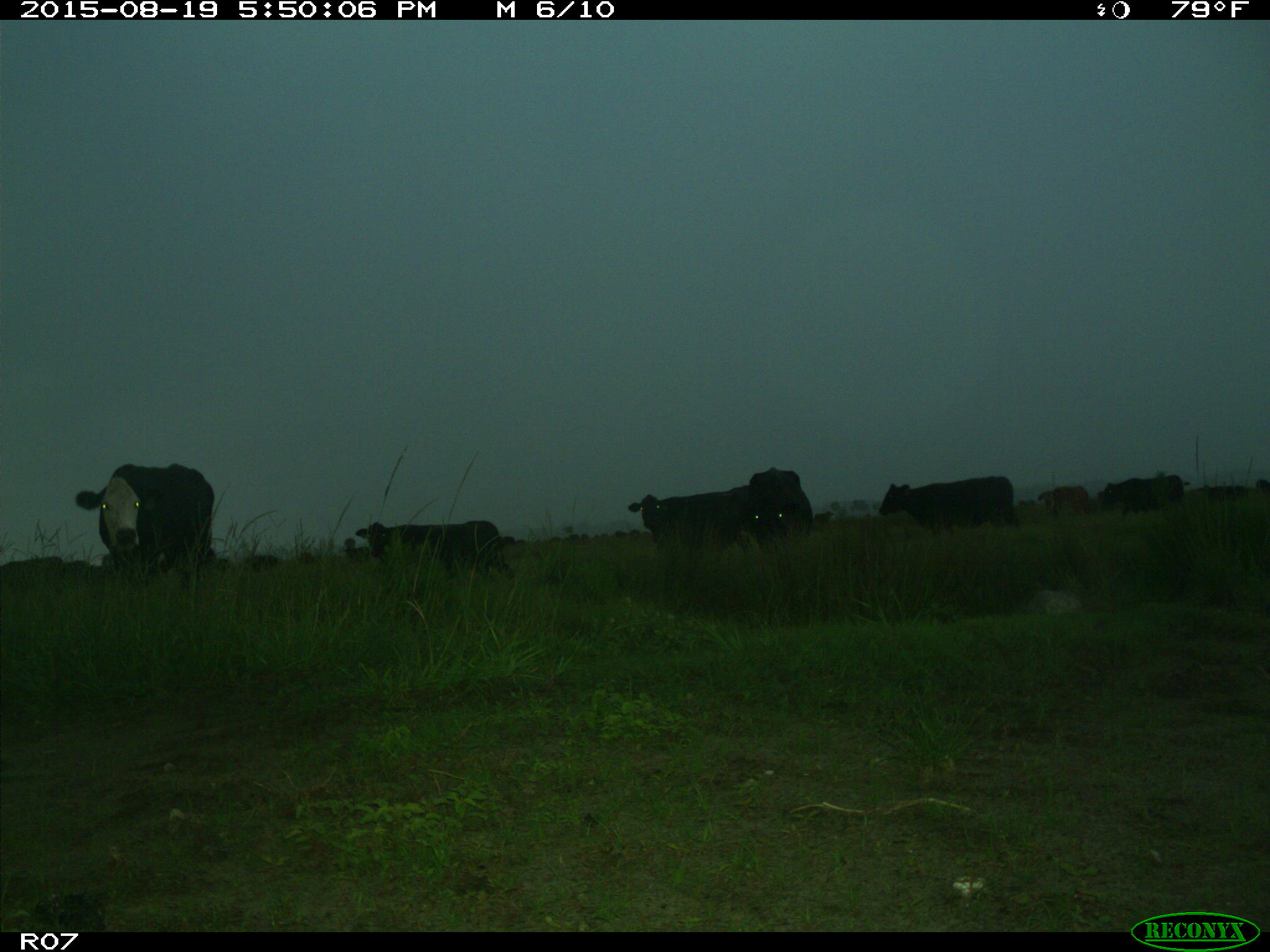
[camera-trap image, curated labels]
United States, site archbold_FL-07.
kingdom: Animalia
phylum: Chordata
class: Mammalia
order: Artiodactyla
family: Bovidae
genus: Bos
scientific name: Bos taurus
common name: domestic cow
Bos taurus (domestic cow).